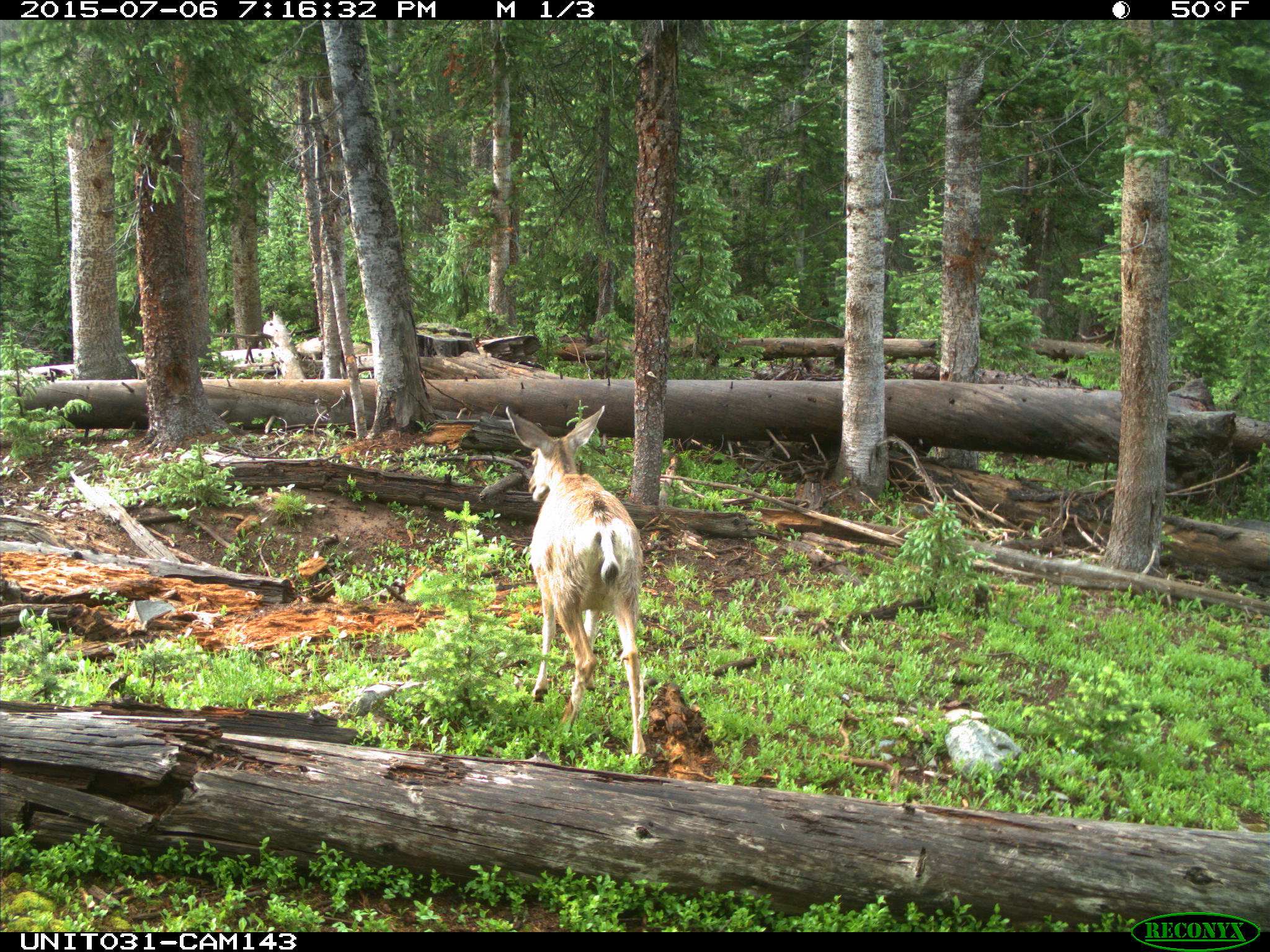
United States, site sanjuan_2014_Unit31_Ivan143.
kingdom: Animalia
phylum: Chordata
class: Mammalia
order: Artiodactyla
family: Cervidae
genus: Odocoileus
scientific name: Odocoileus hemionus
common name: mule deer